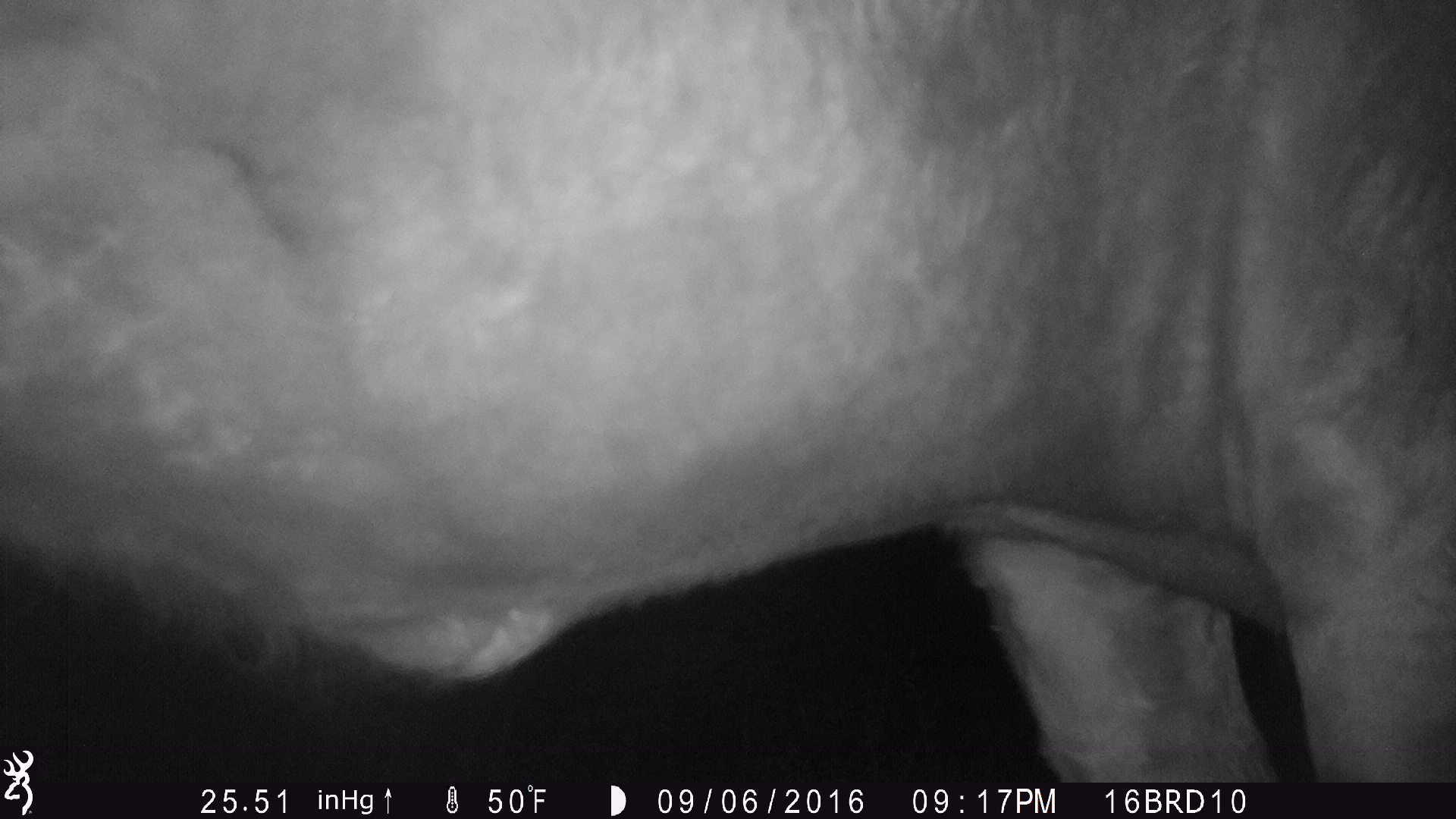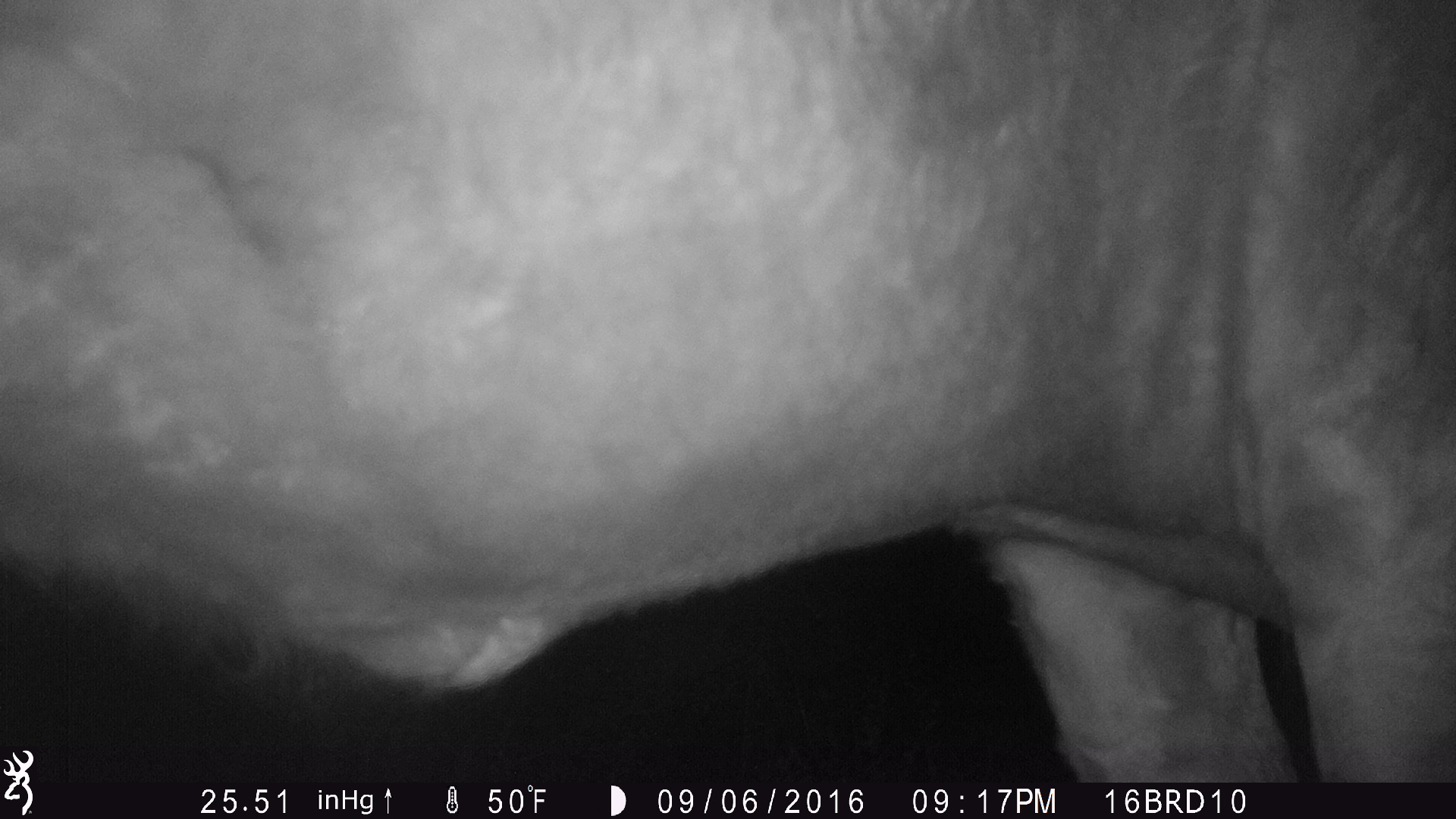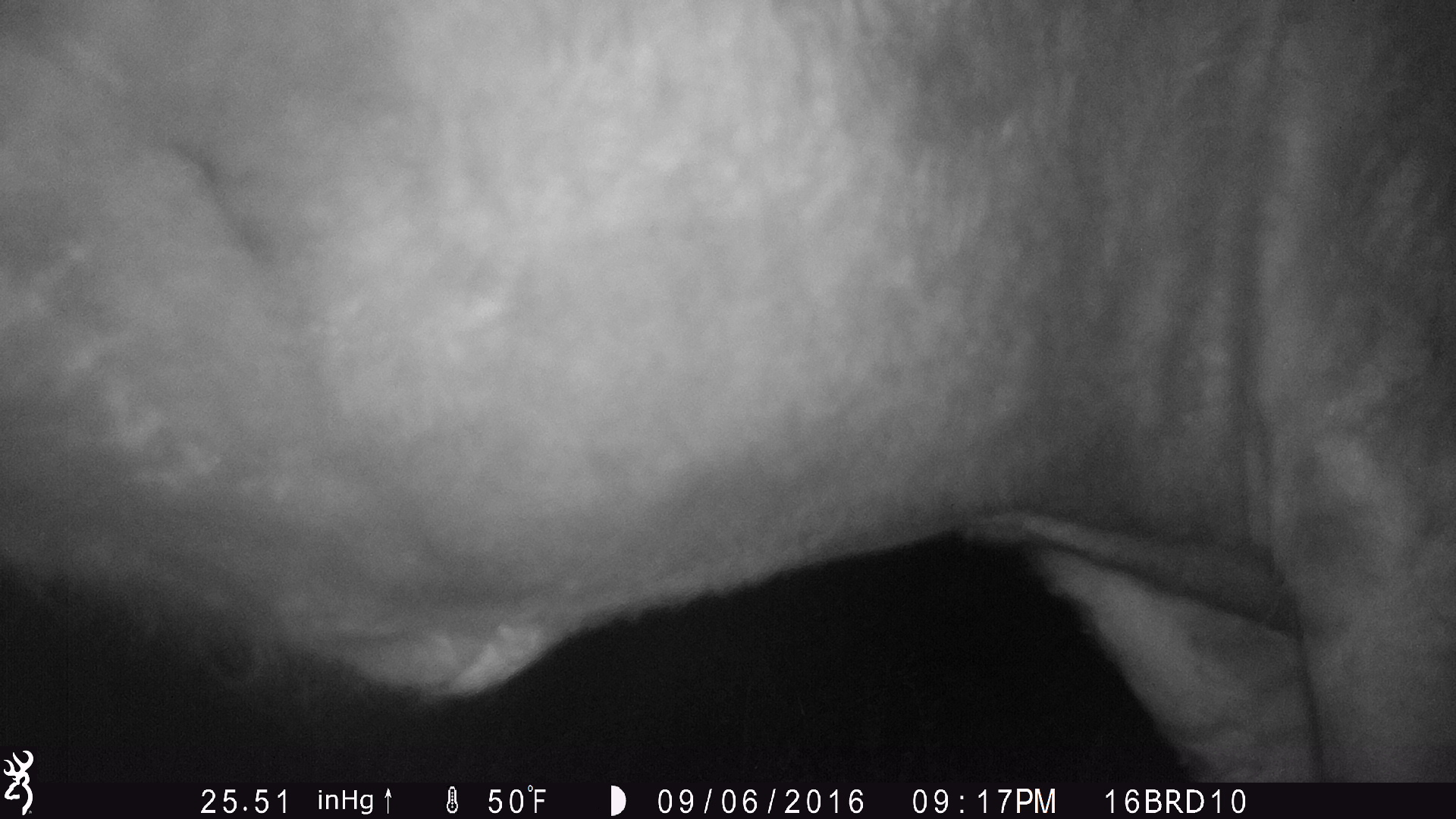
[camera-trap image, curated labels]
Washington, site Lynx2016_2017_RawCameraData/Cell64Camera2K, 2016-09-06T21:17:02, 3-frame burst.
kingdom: Animalia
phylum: Chordata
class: Mammalia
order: Artiodactyla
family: Bovidae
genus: Bos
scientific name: Bos taurus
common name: domestic cattle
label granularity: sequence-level